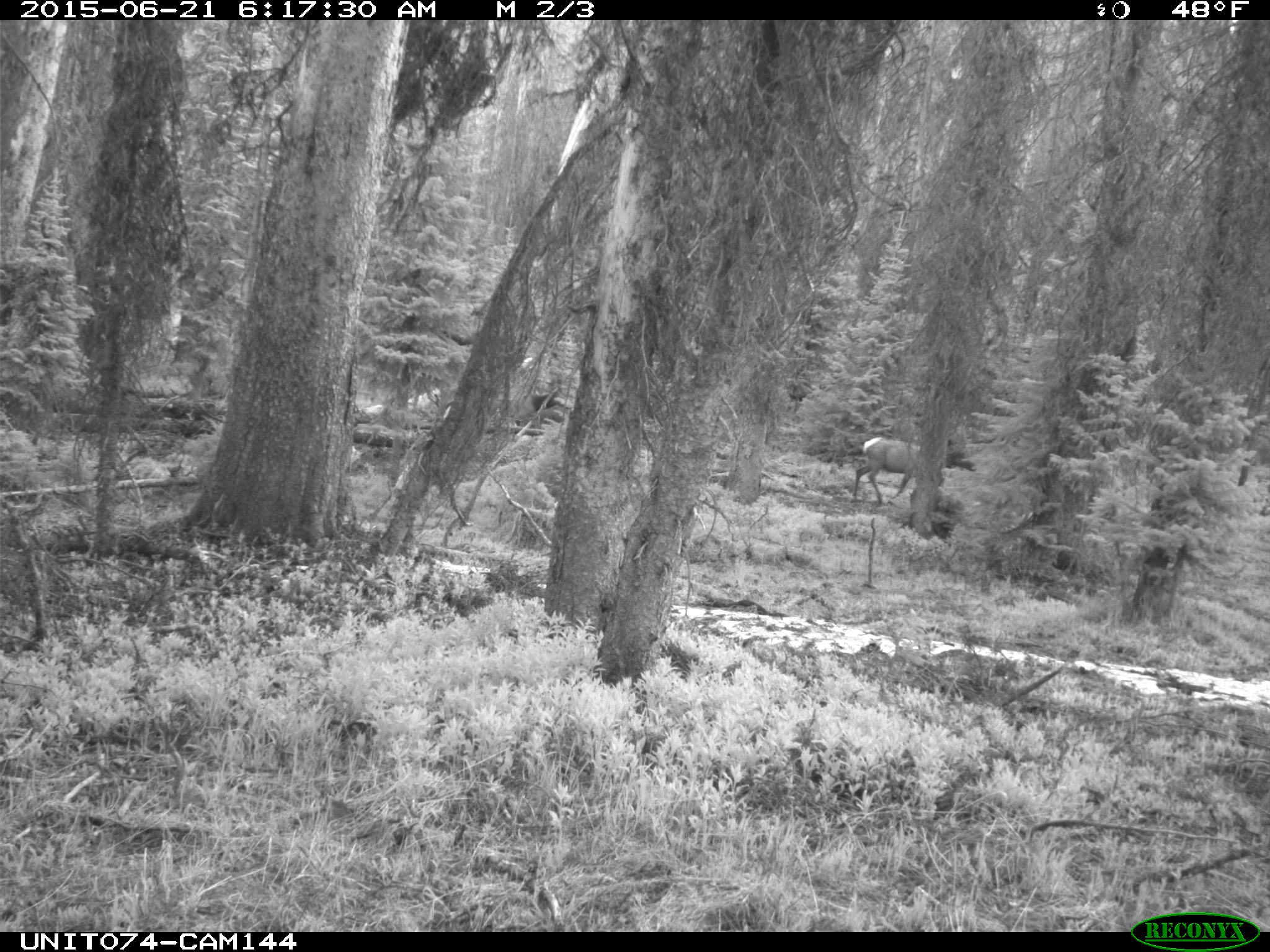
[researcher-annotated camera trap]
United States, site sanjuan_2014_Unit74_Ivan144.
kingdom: Animalia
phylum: Chordata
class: Mammalia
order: Artiodactyla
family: Cervidae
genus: Cervus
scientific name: Cervus elaphus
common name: red deer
Cervus elaphus (red deer).